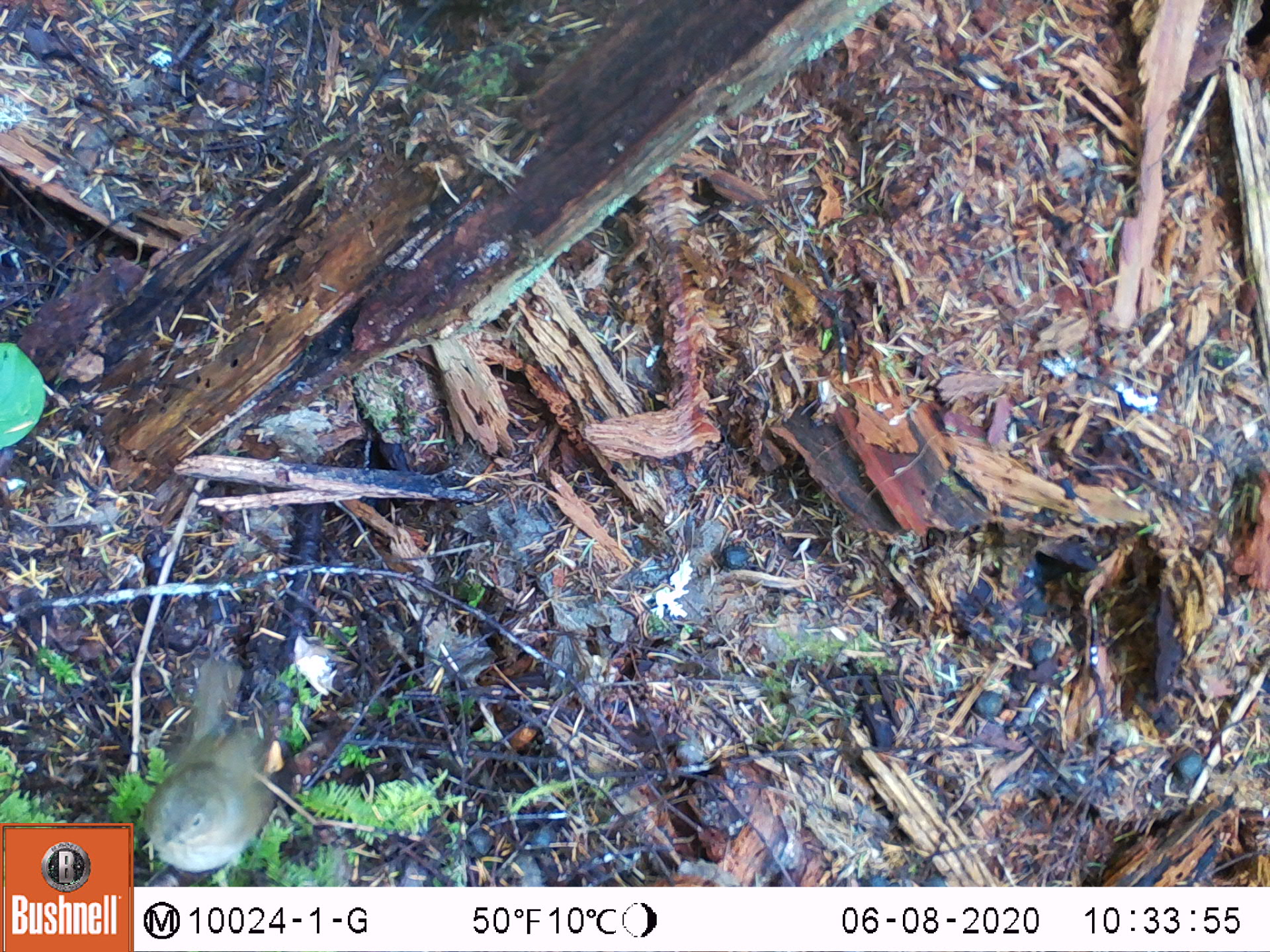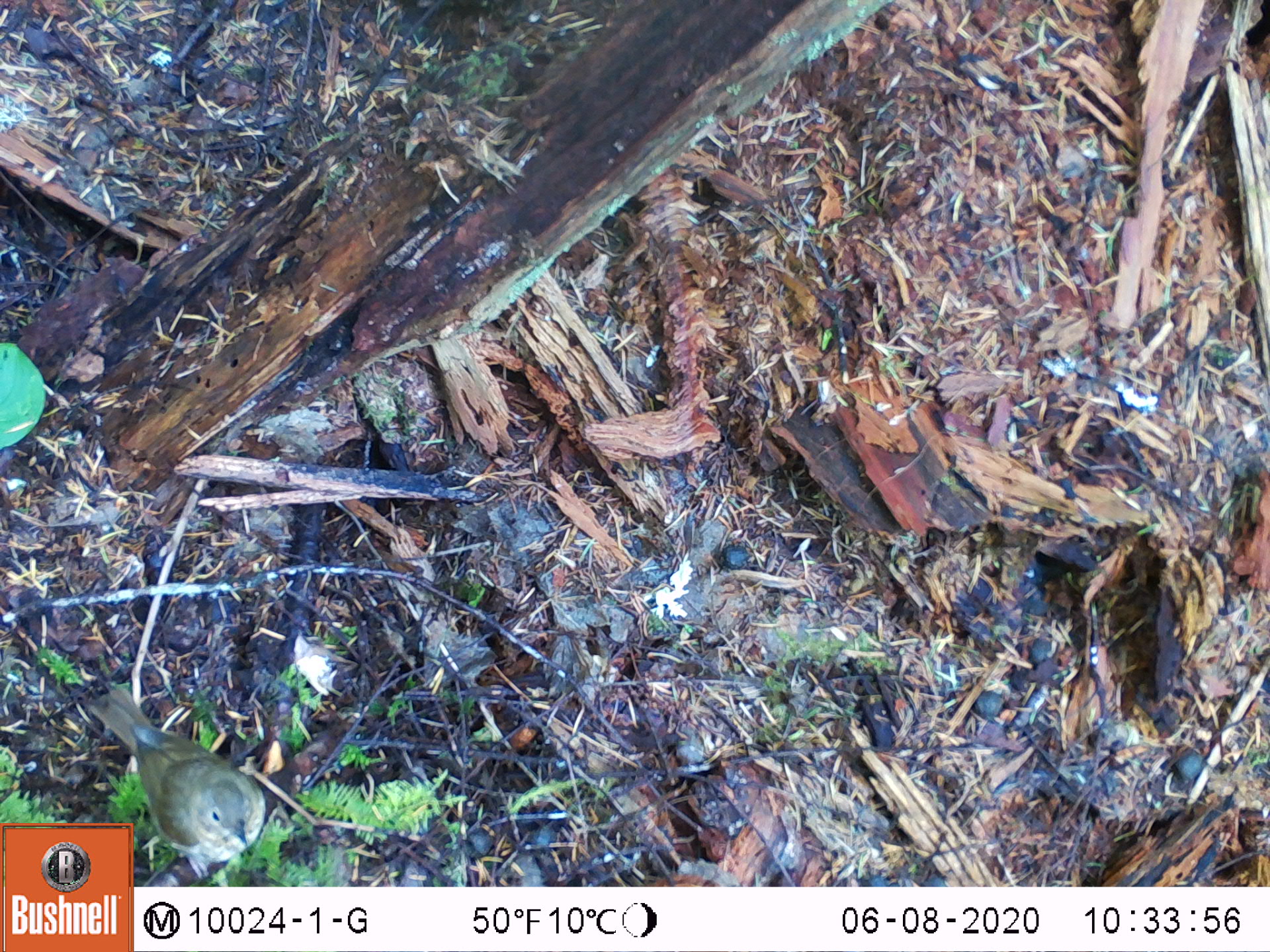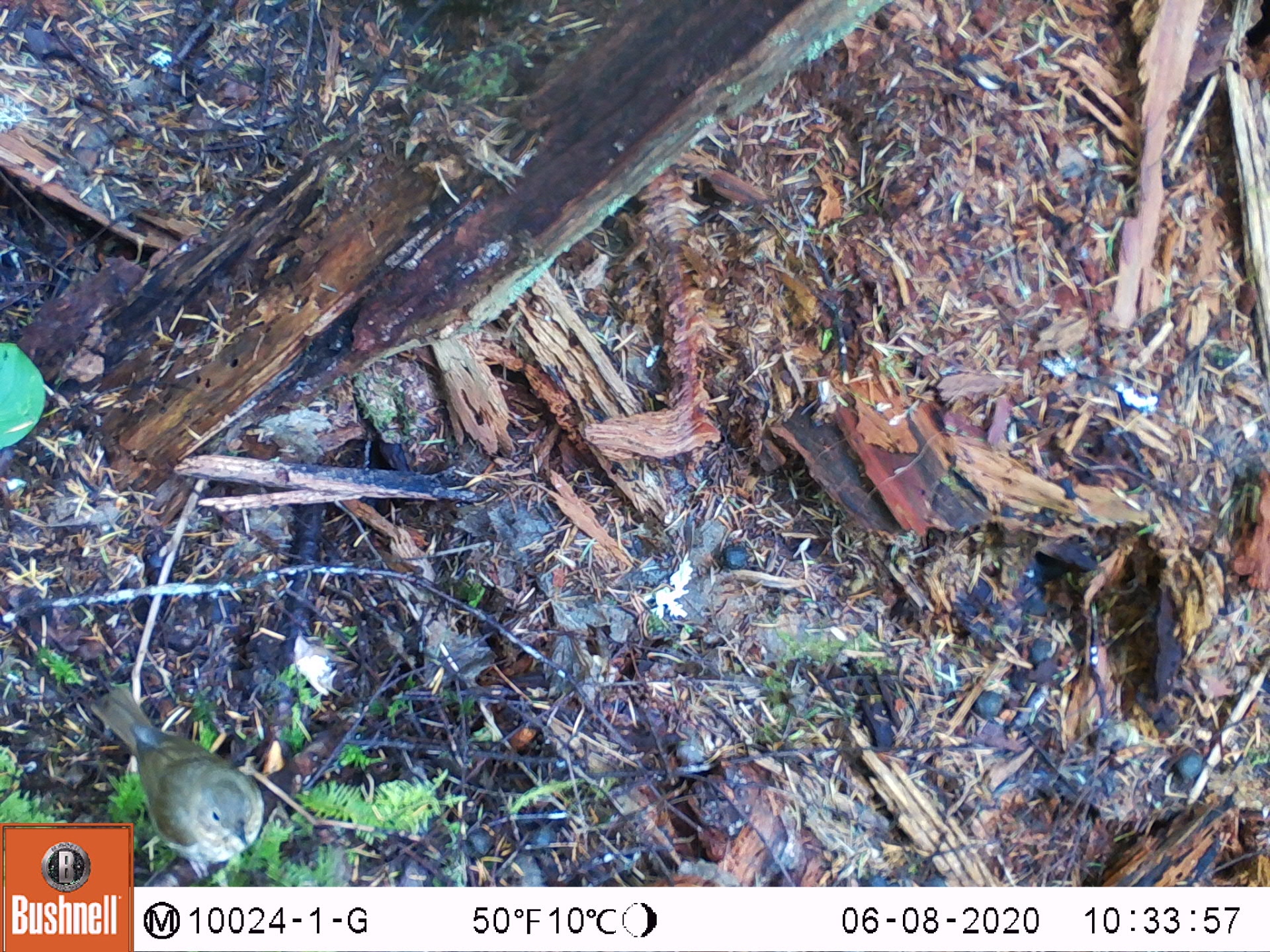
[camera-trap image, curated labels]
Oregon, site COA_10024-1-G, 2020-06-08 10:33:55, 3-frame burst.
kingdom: Animalia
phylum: Chordata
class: Aves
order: Passeriformes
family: Turdidae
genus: Catharus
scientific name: Catharus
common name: brown thrushes and nightingale-thrushes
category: catharus species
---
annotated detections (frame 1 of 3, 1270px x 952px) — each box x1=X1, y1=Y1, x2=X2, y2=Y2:
catharus species: x1=135, y1=642, x2=327, y2=882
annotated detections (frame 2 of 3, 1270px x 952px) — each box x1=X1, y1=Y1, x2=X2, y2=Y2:
catharus species: x1=139, y1=697, x2=283, y2=881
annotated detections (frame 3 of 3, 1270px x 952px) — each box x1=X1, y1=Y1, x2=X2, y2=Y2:
catharus species: x1=139, y1=700, x2=285, y2=879